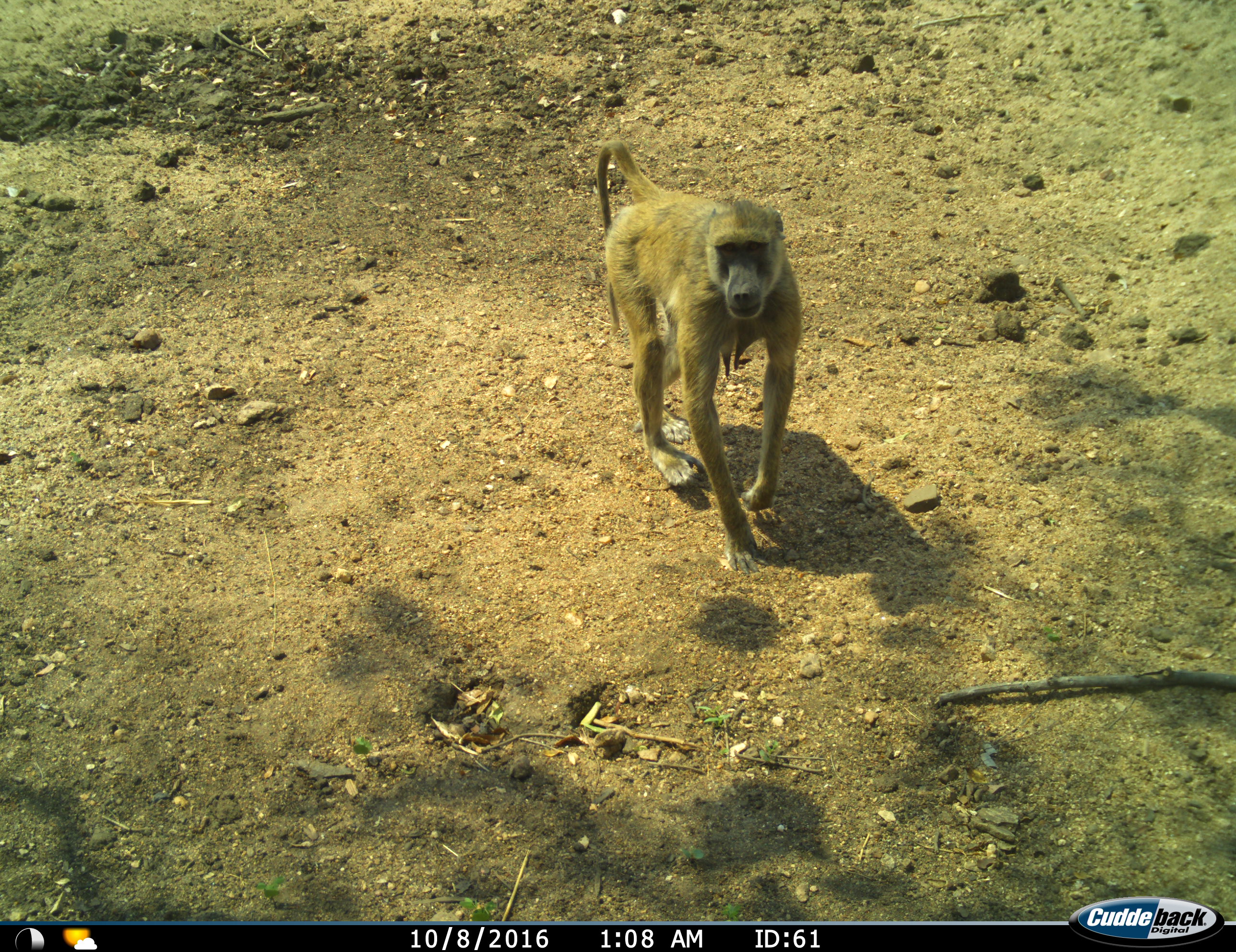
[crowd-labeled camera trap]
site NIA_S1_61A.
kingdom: Animalia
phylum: Chordata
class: Mammalia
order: Primates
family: Cercopithecidae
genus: Papio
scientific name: Papio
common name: baboon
Baboon (Papio), count 1. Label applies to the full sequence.